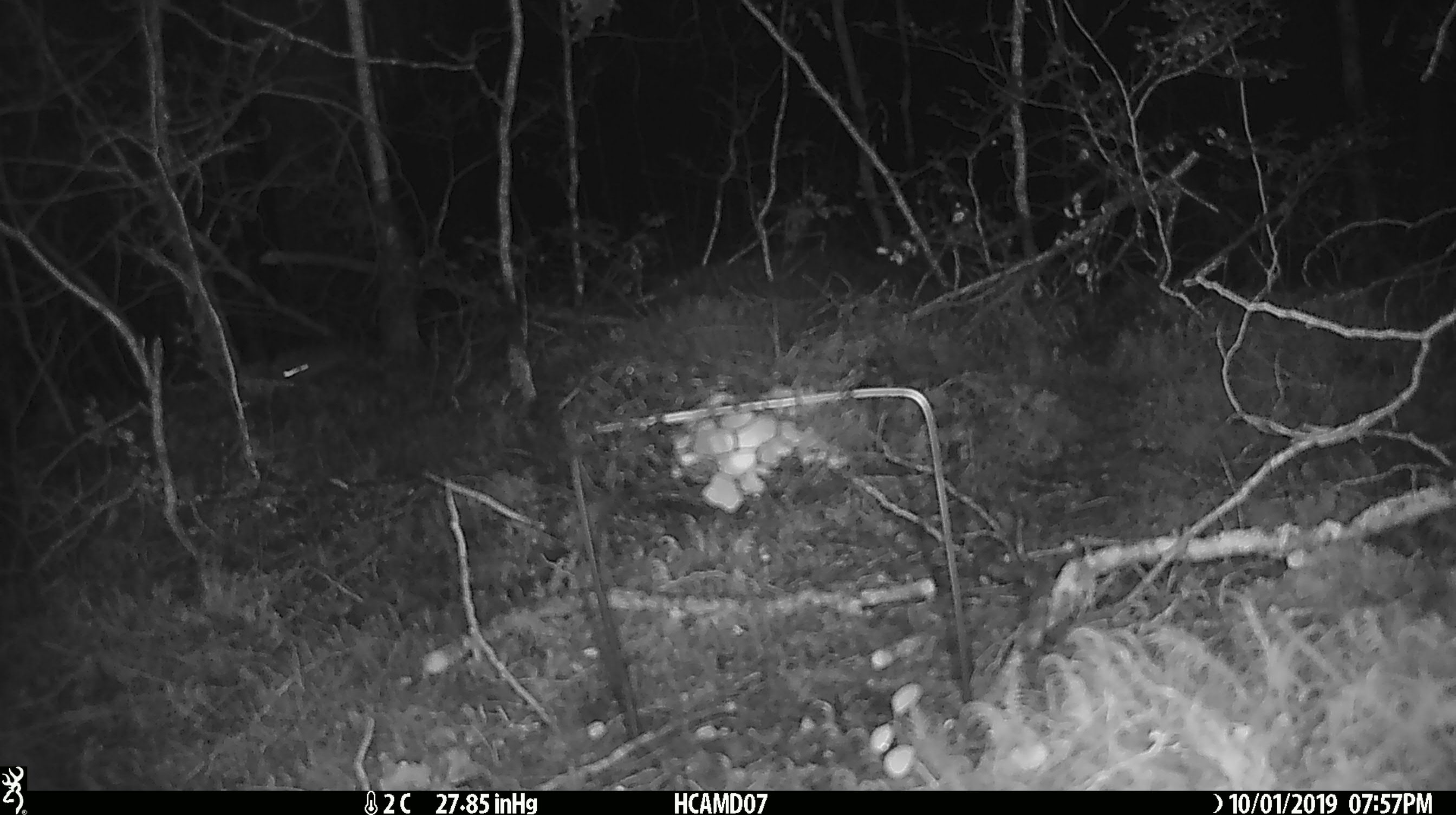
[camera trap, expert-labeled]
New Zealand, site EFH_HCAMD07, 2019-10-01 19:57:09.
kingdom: Animalia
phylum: Chordata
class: Mammalia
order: Rodentia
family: Muridae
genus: Mus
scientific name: Mus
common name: mouse